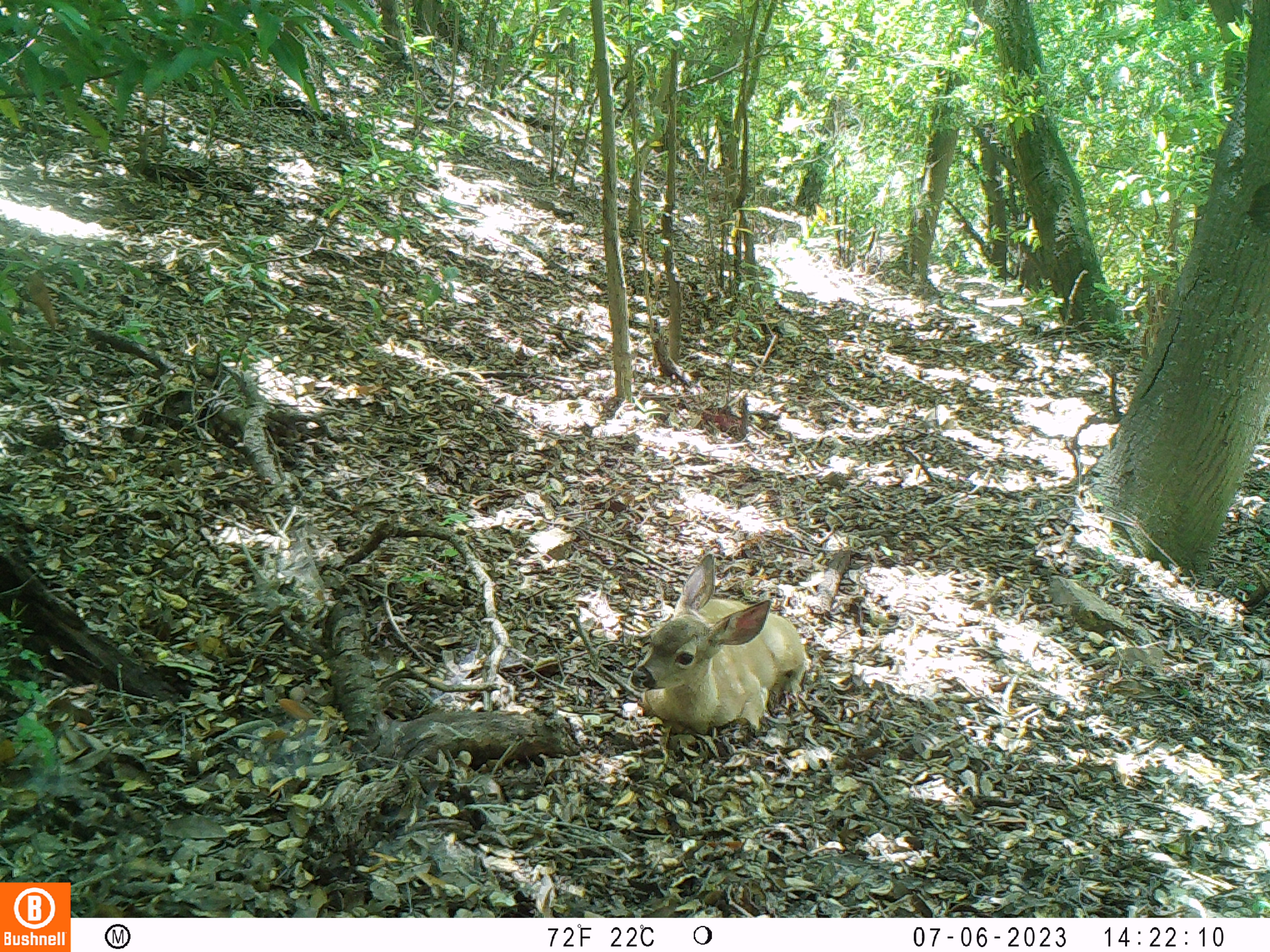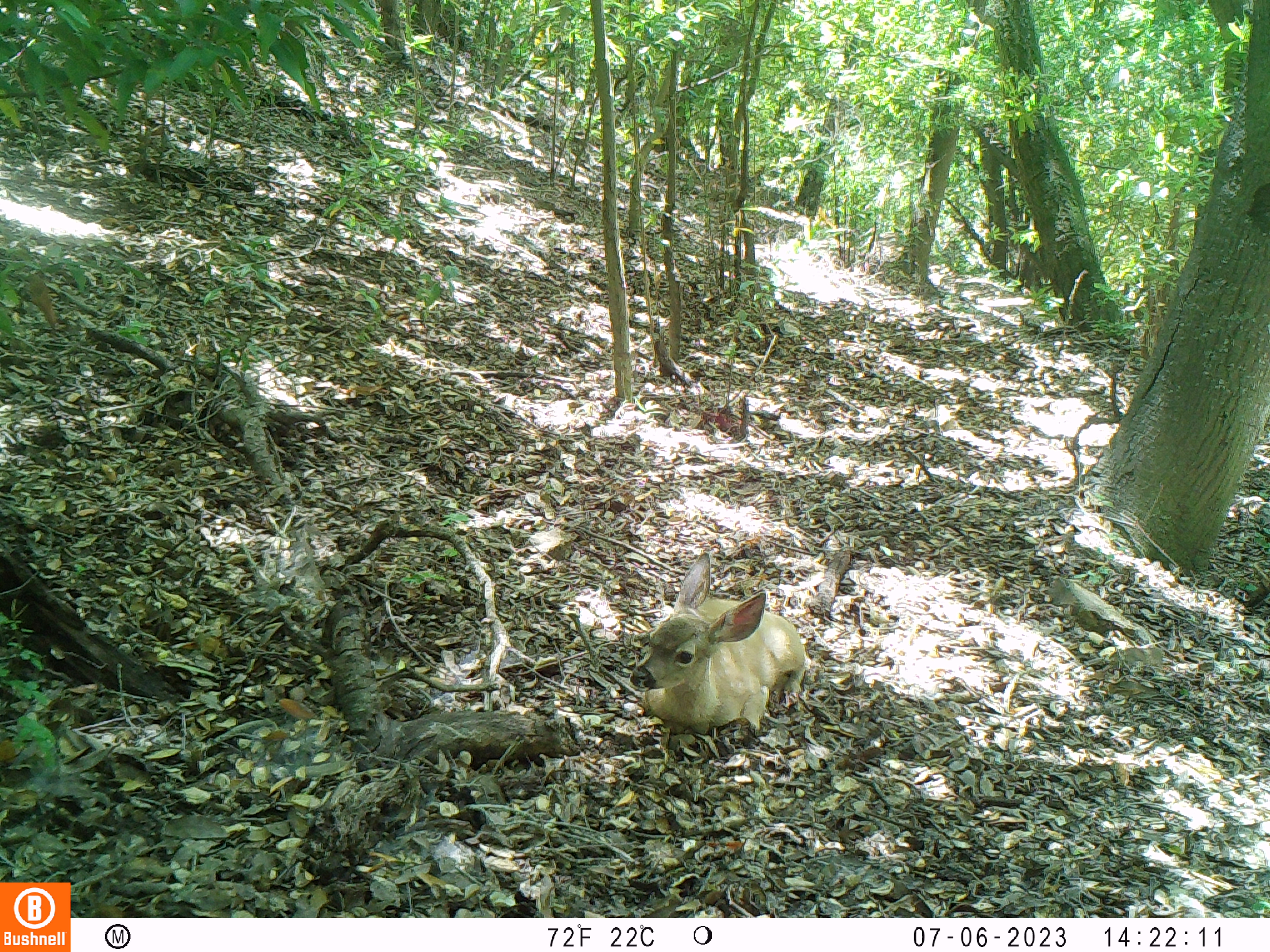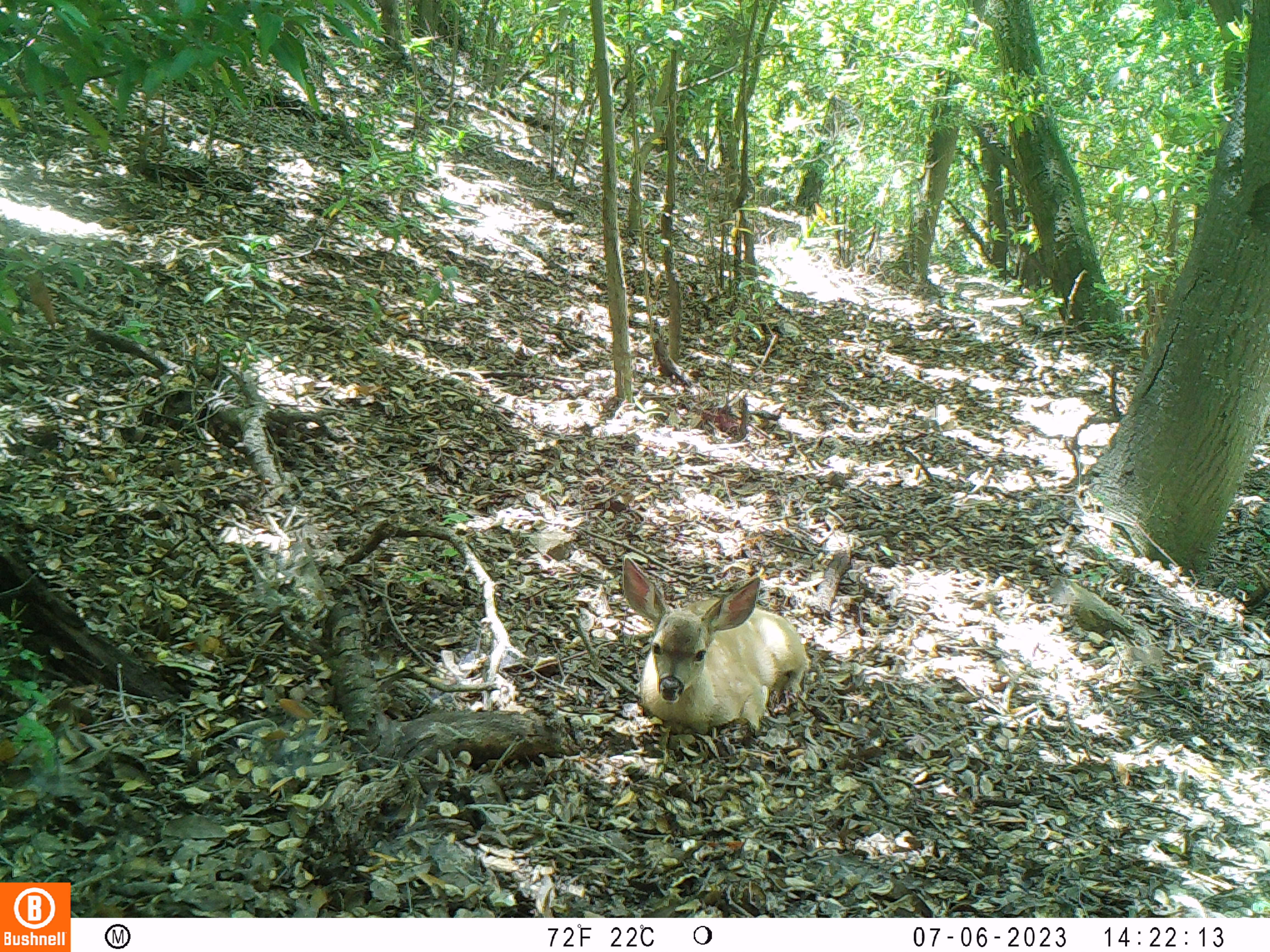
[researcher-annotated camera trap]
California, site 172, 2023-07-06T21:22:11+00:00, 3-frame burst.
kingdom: Animalia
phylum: Chordata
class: Mammalia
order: Artiodactyla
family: Cervidae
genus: Odocoileus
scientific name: Odocoileus hemionus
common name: mule deer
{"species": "mule deer (Odocoileus hemionus)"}